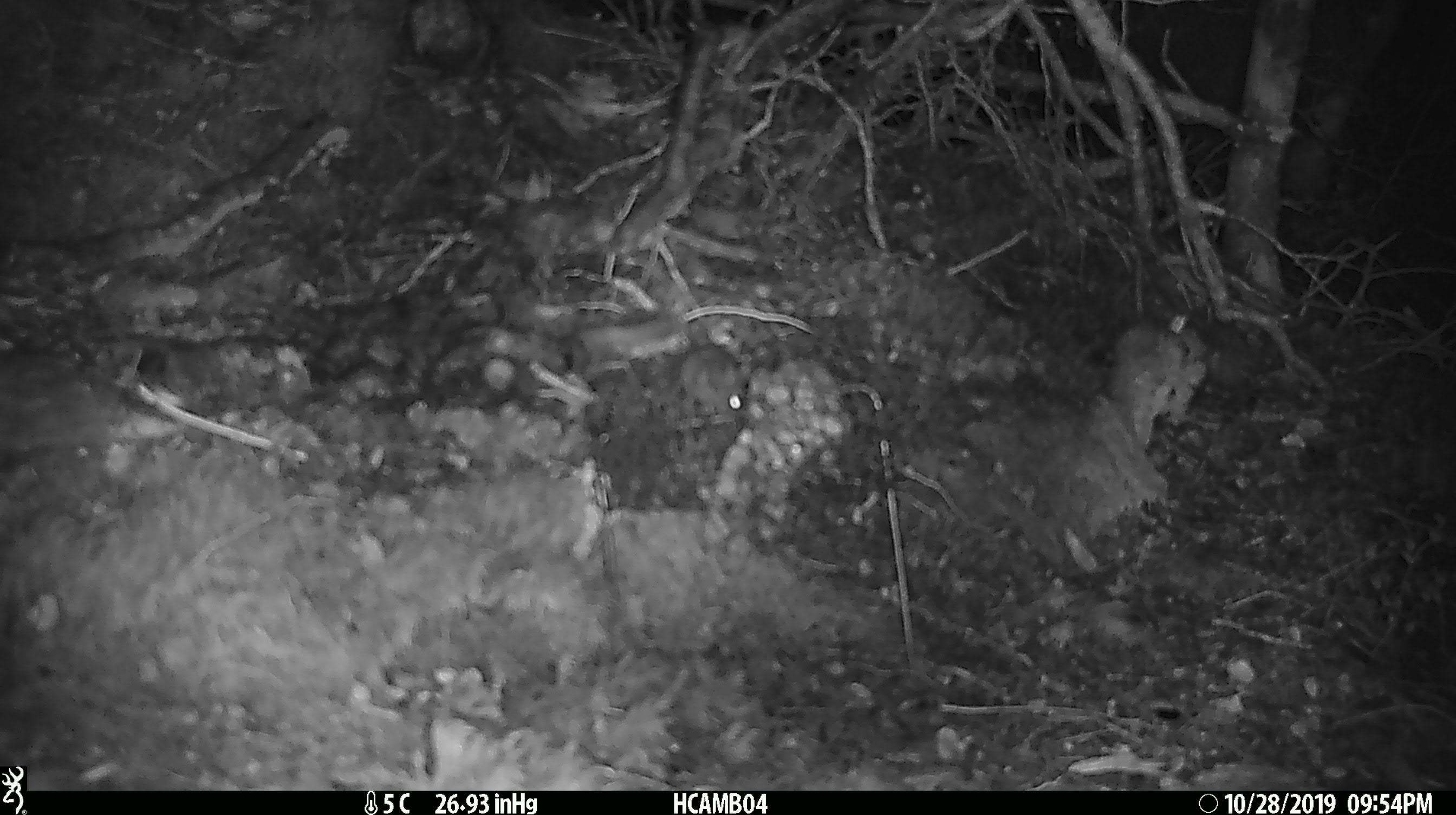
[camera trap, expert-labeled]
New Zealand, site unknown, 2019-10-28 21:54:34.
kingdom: Animalia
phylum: Chordata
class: Mammalia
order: Rodentia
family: Muridae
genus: Mus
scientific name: Mus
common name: mouse